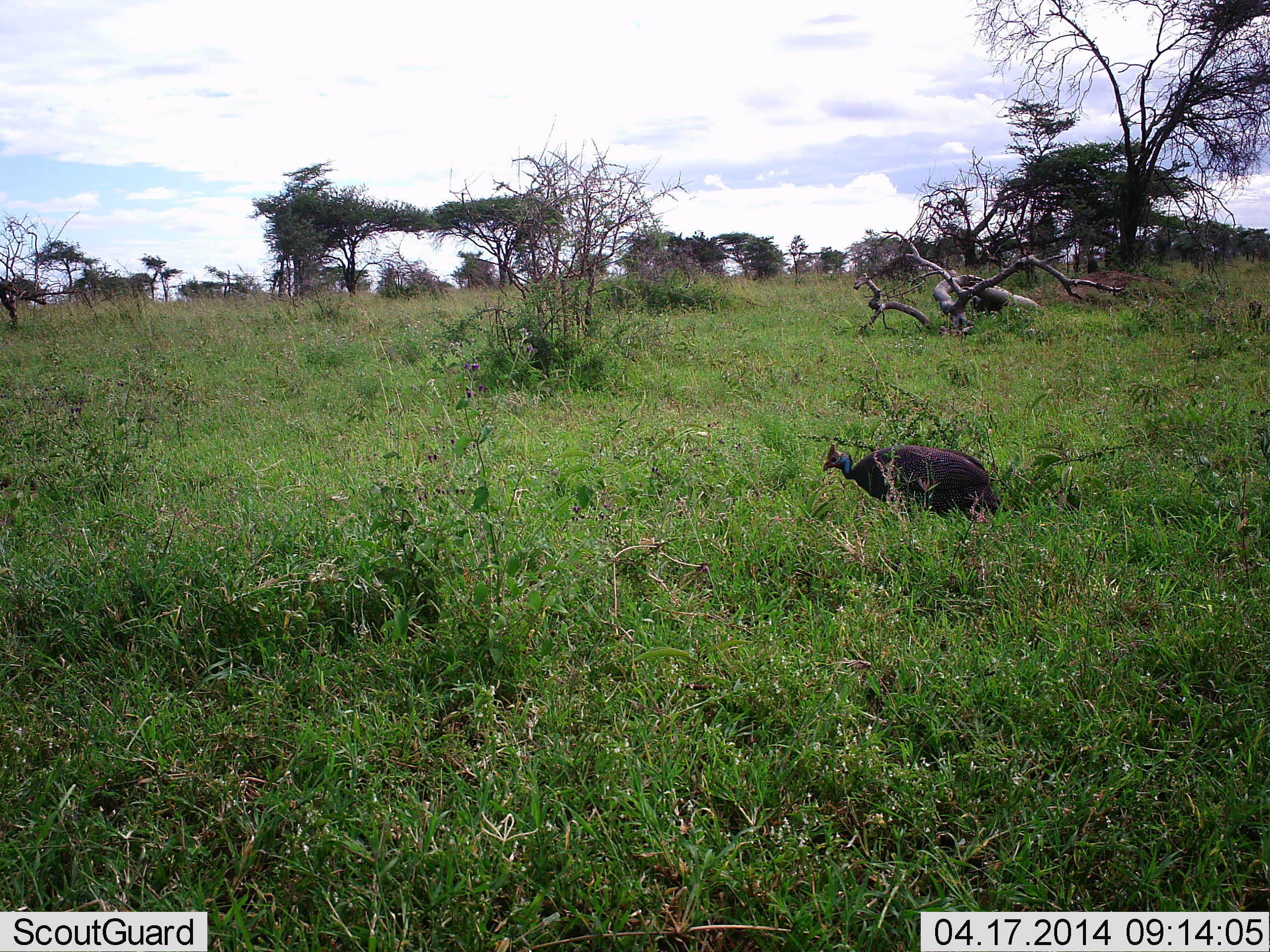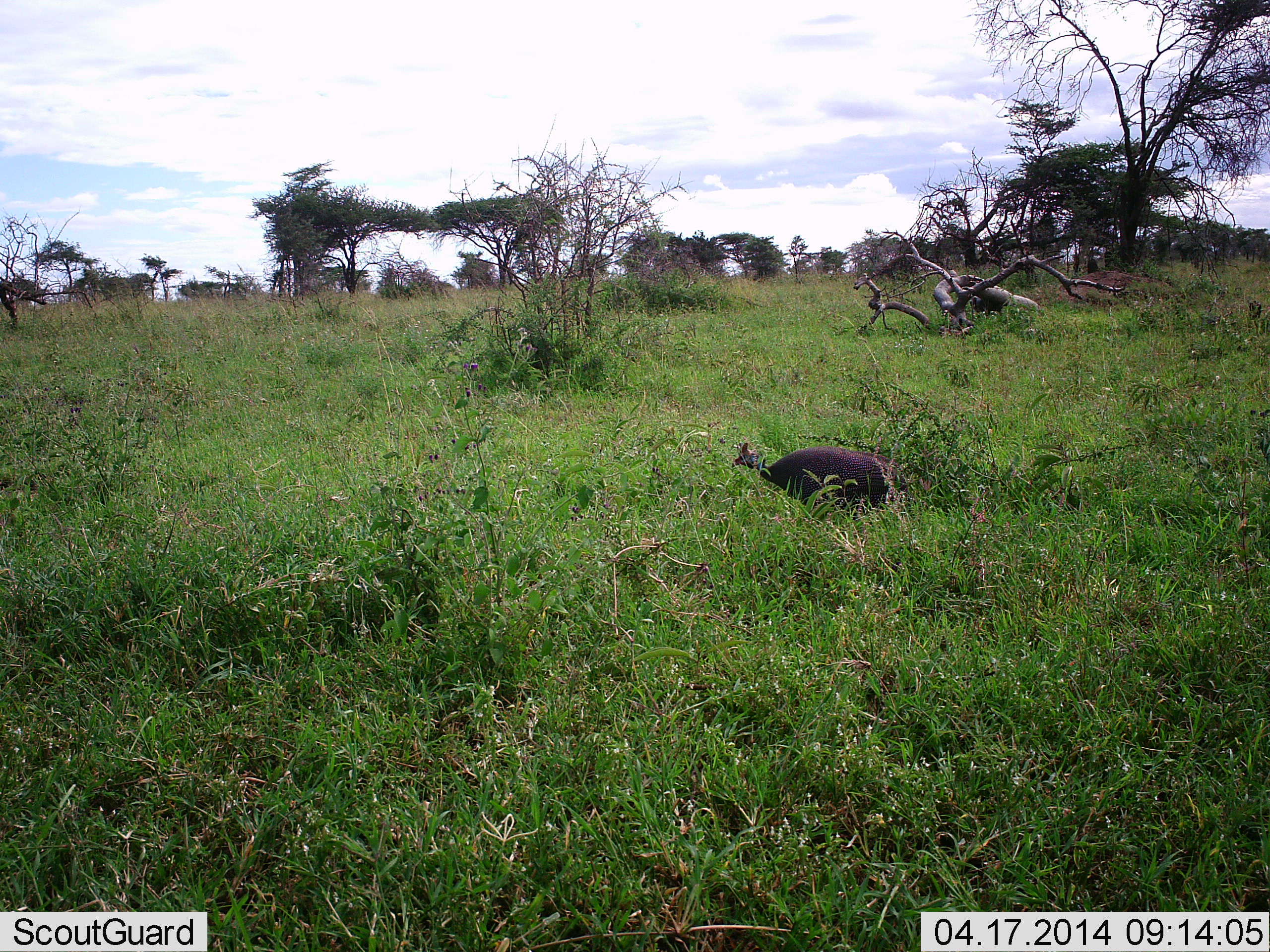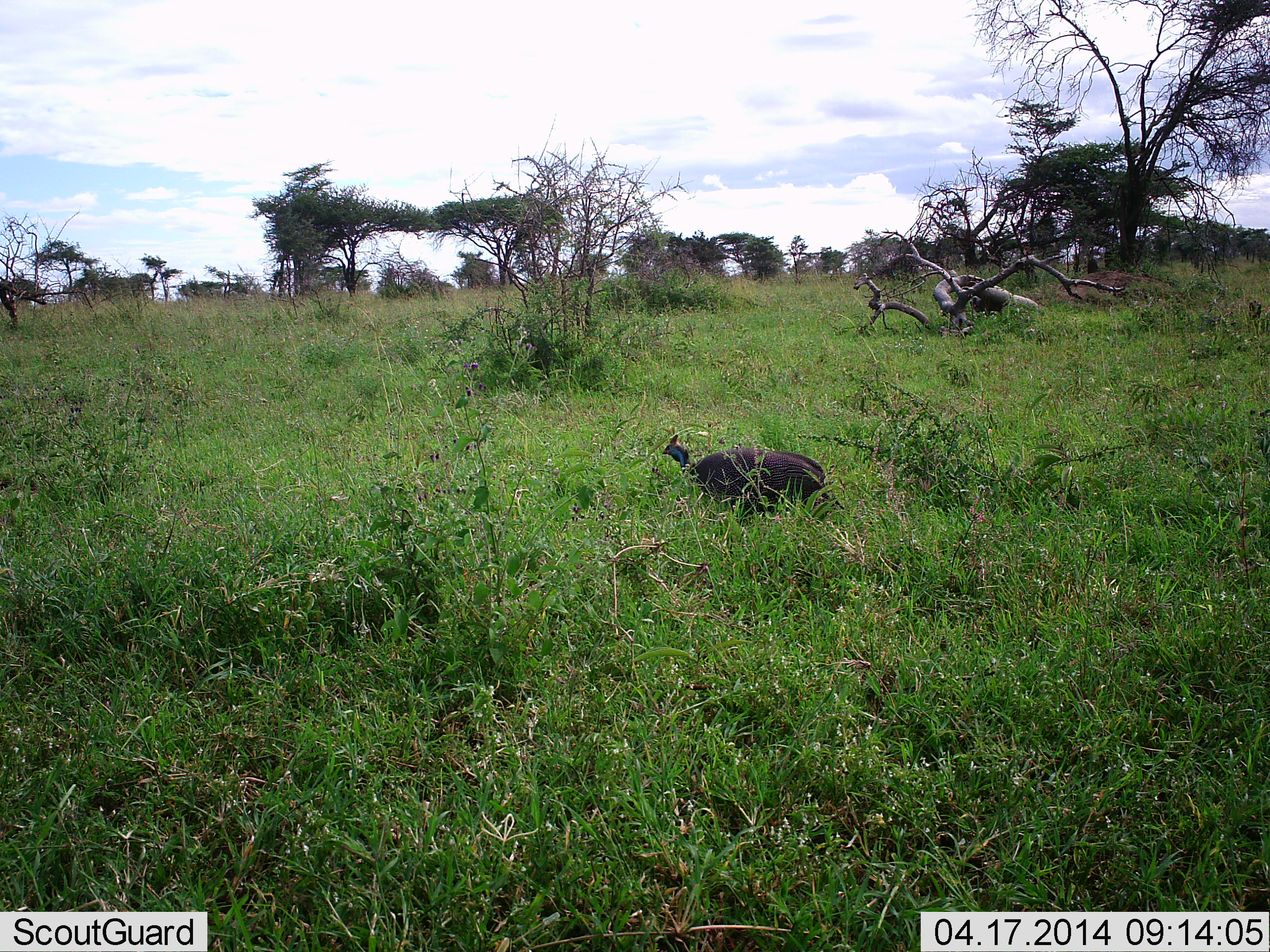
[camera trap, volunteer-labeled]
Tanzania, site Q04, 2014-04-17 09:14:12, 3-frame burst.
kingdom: Animalia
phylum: Chordata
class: Aves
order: Galliformes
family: Numididae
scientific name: Numididae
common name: guinea fowl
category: guineafowl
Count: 1.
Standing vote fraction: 0%.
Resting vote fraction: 0%.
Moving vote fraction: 100%.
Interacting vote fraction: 0%.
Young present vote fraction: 0%.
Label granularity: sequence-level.